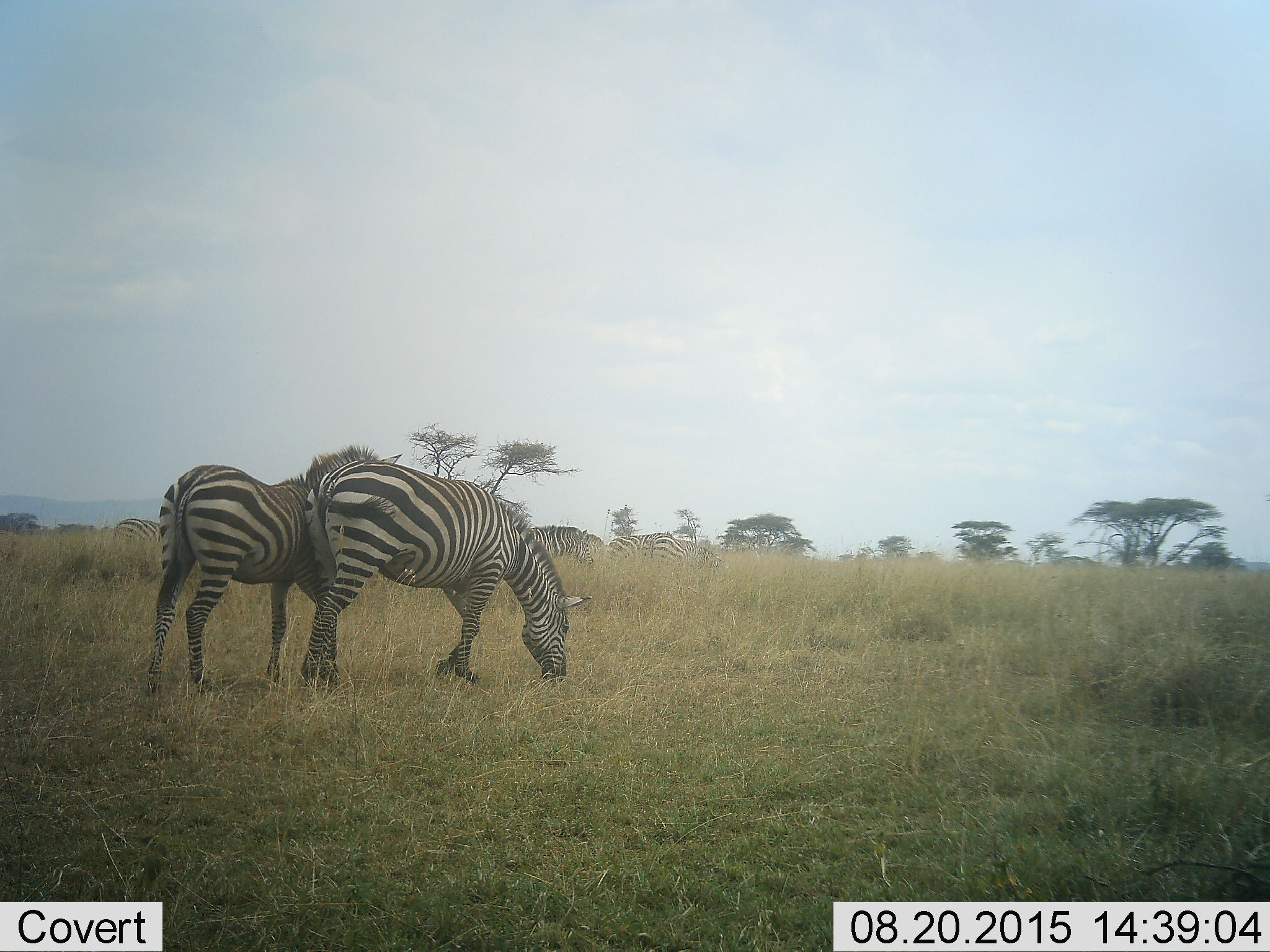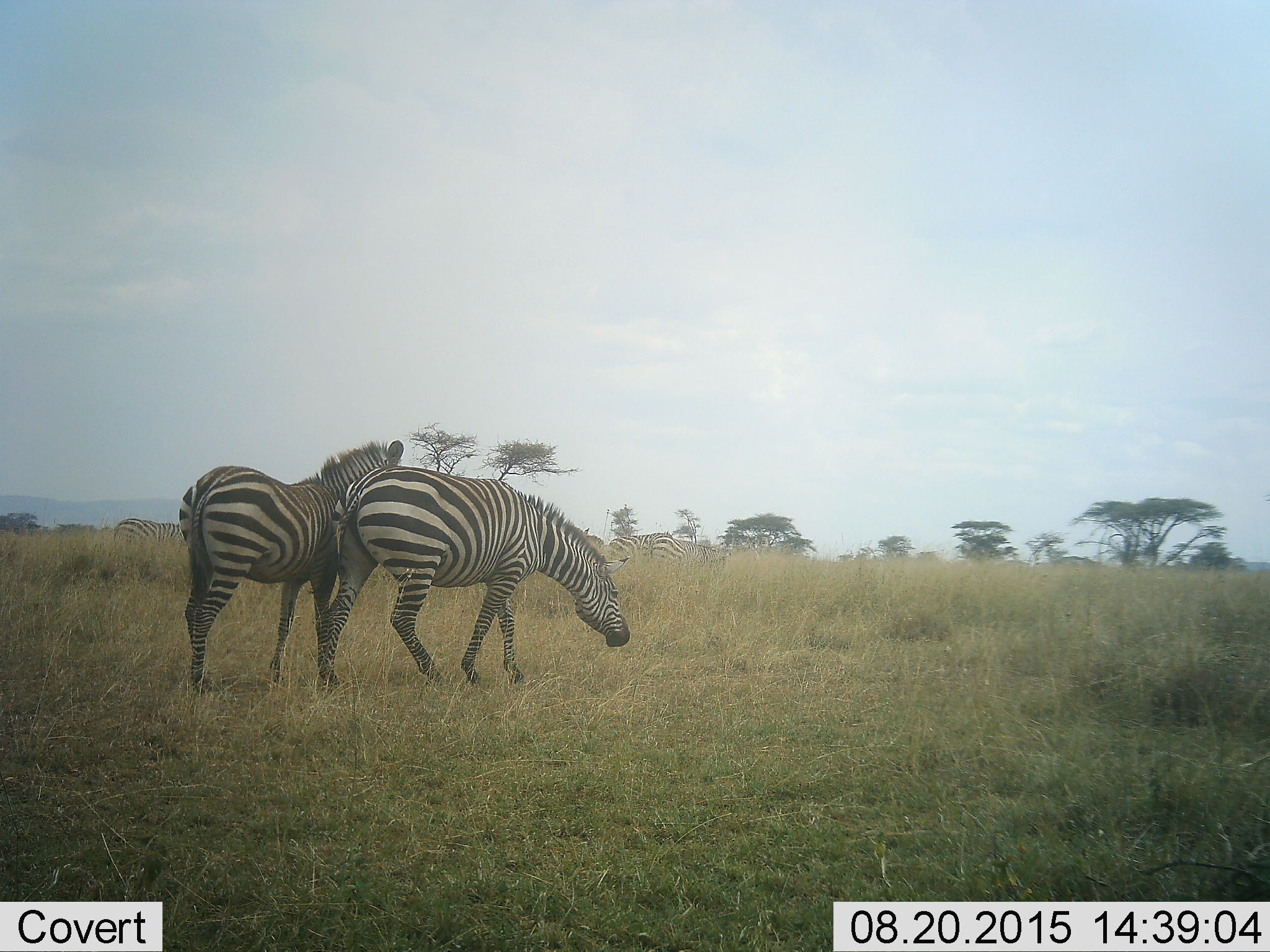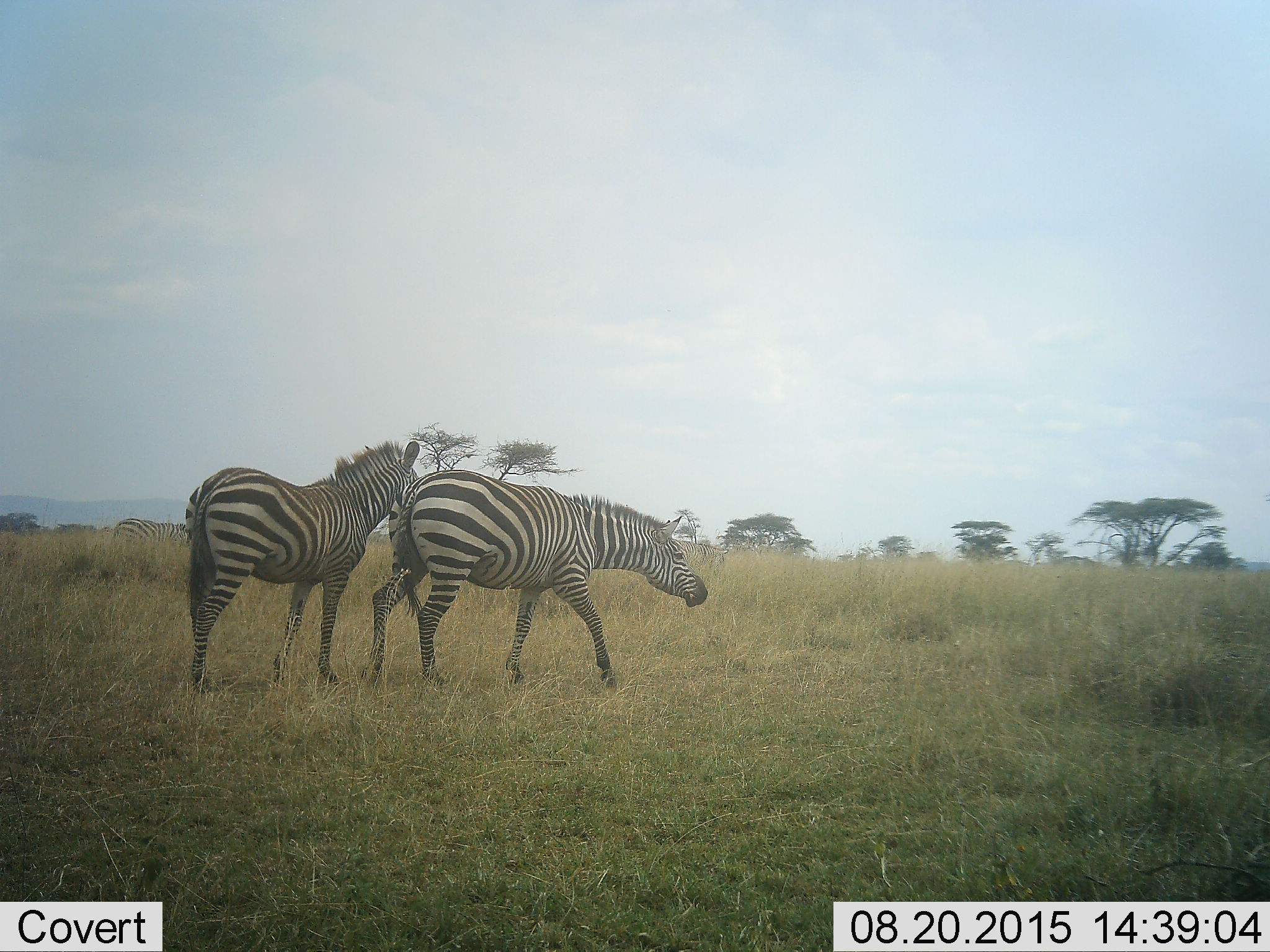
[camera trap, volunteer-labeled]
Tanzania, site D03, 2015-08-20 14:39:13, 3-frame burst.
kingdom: Animalia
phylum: Chordata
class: Mammalia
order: Perissodactyla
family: Equidae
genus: Equus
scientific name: Equus quagga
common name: plains zebra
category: zebra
Zebra (plains zebra) (Equus quagga), count 5. Behavior (volunteer vote fractions): standing 53%, resting 0%, moving 58%, interacting 5%. Young present (vote fraction): 5%. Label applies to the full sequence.